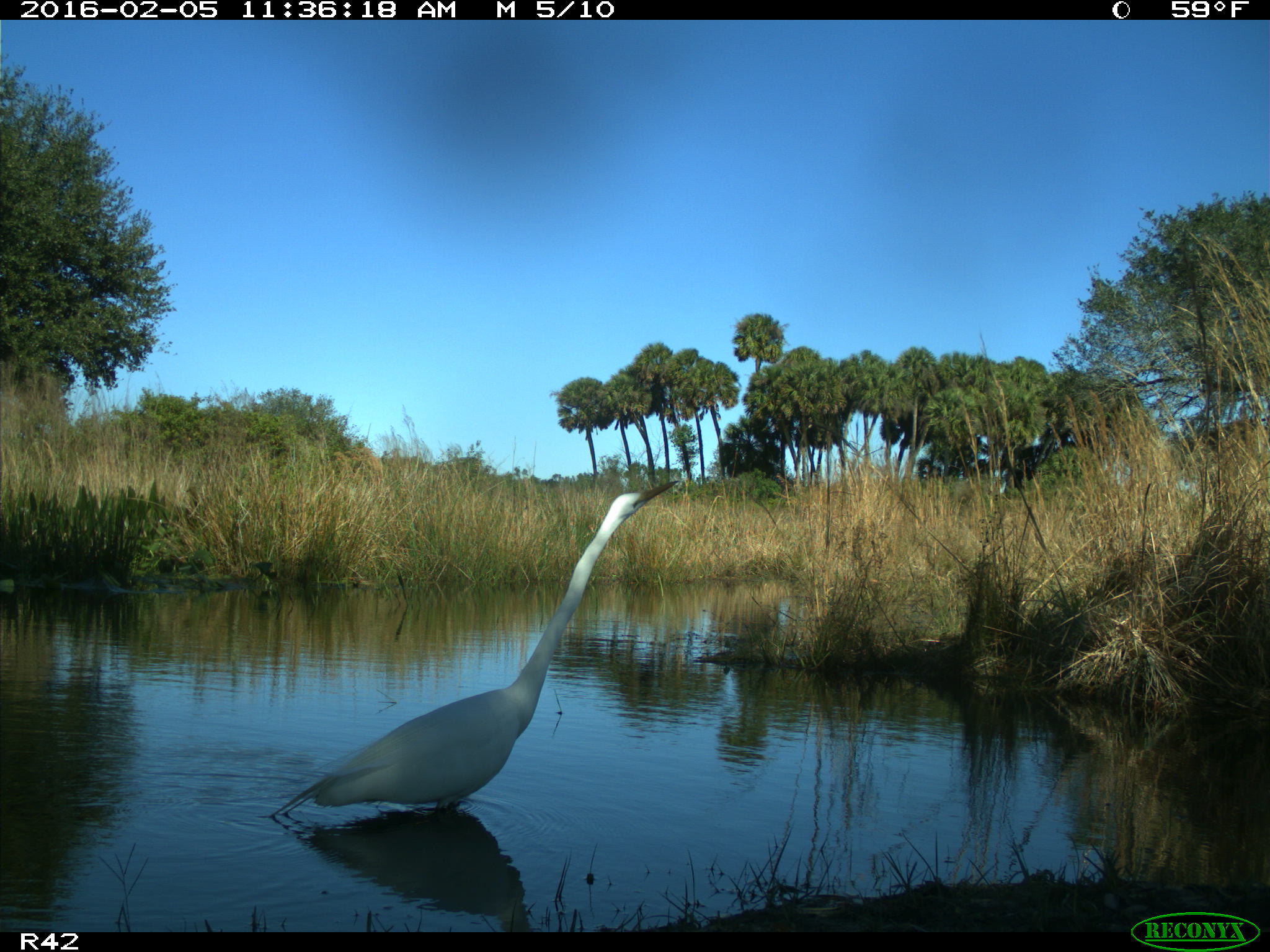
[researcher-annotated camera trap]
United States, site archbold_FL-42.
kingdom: Animalia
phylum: Chordata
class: Aves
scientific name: Aves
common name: birds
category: unidentified bird